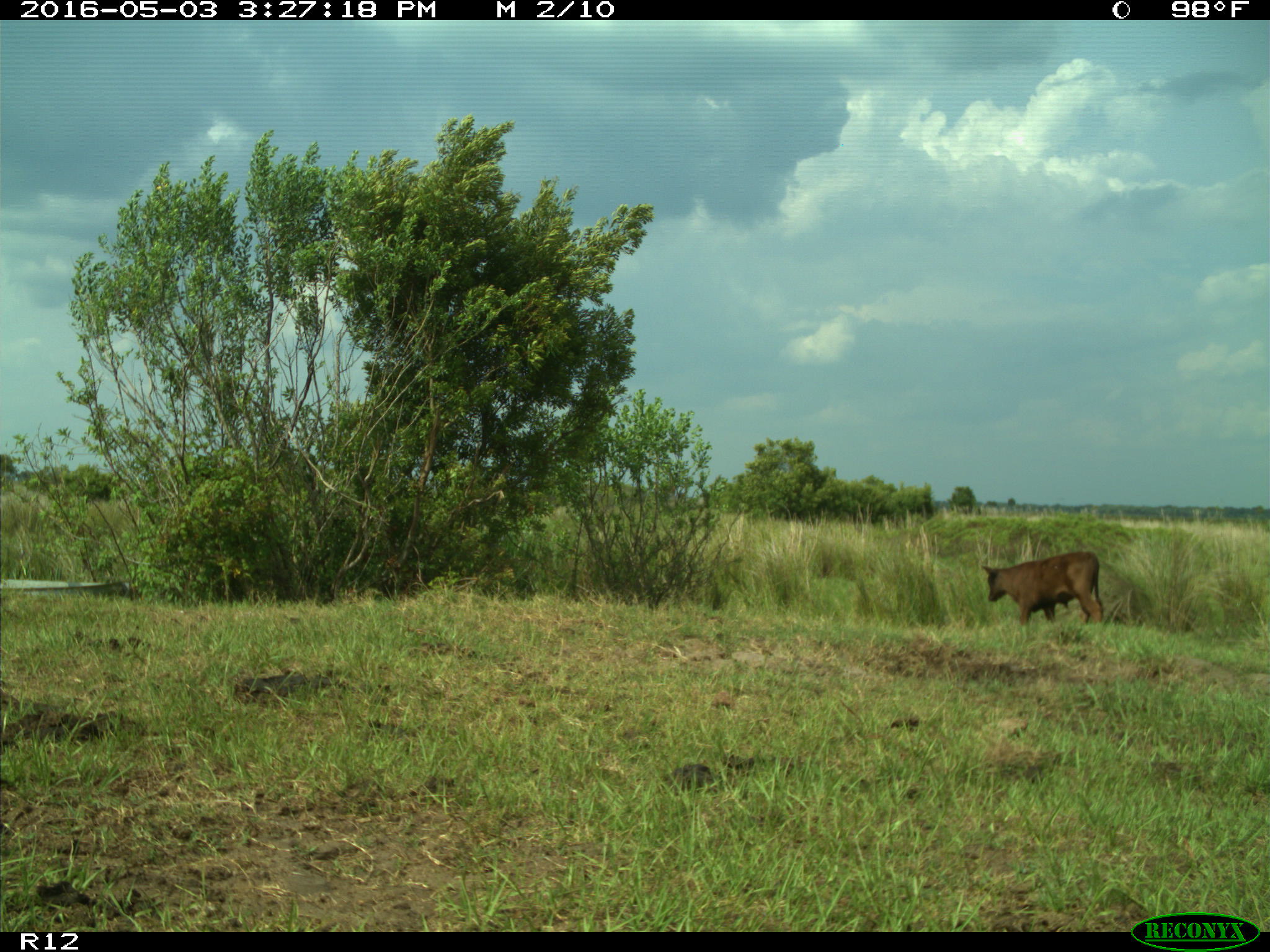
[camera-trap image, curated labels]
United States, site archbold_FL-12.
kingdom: Animalia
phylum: Chordata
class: Mammalia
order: Artiodactyla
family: Bovidae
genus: Bos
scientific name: Bos taurus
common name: domestic cow